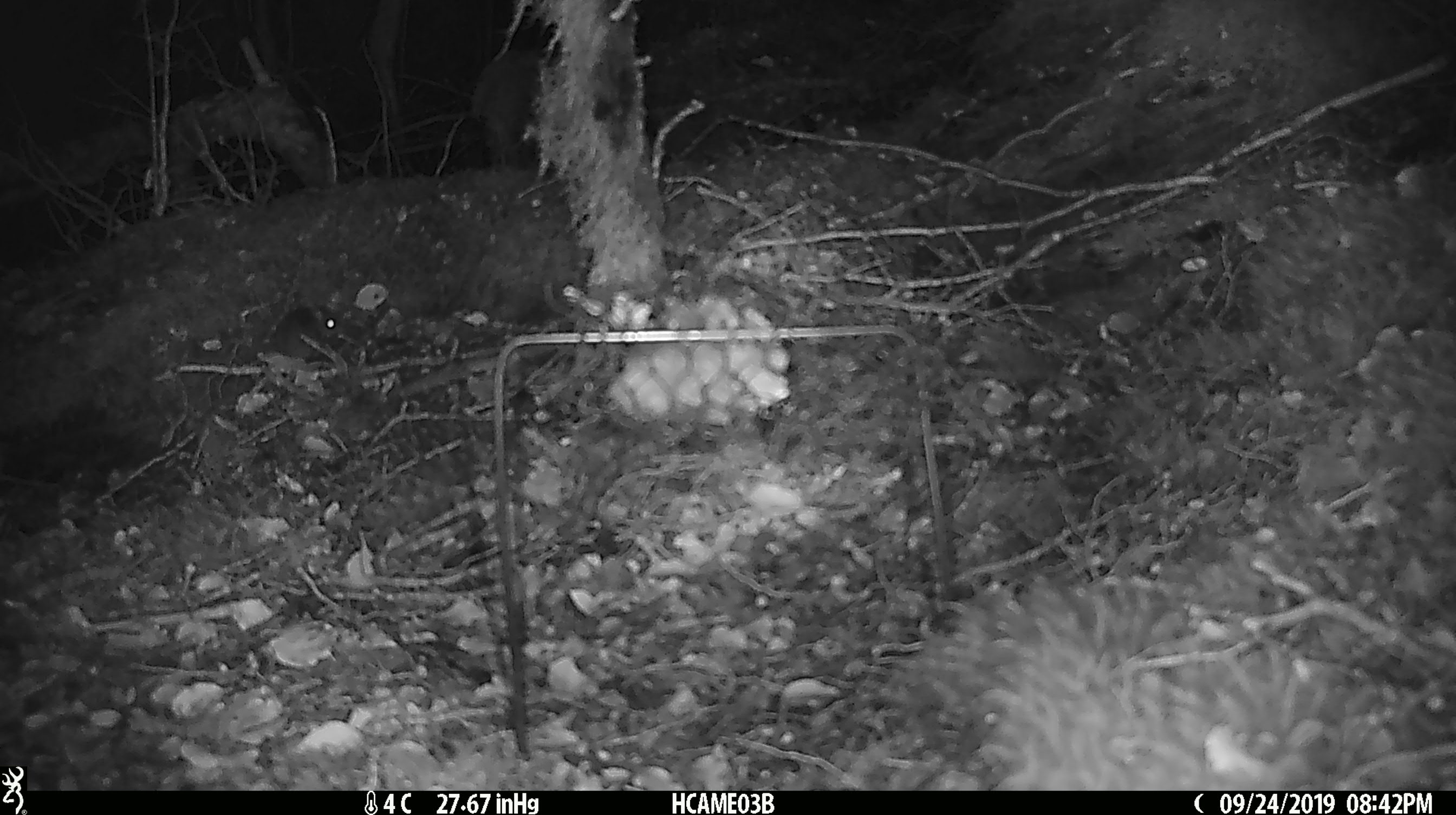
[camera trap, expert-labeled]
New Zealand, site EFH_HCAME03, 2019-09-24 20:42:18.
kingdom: Animalia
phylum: Chordata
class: Mammalia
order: Rodentia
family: Muridae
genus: Mus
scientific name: Mus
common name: mouse